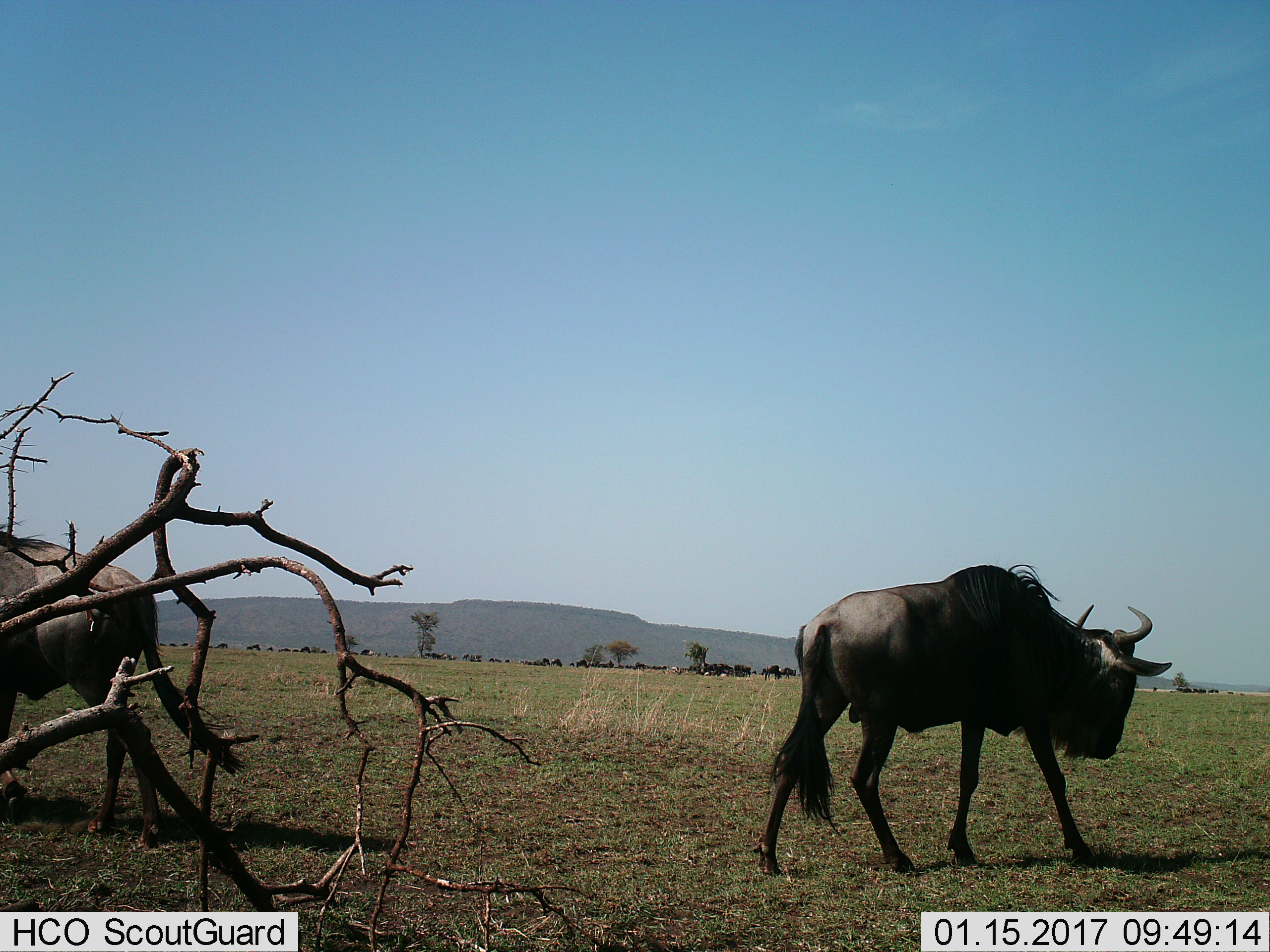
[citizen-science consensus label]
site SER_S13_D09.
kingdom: Animalia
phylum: Chordata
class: Mammalia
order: Artiodactyla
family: Bovidae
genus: Connochaetes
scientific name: Connochaetes taurinus taurinus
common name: blue wildebeest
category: wildebeestblue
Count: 11-50.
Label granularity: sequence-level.